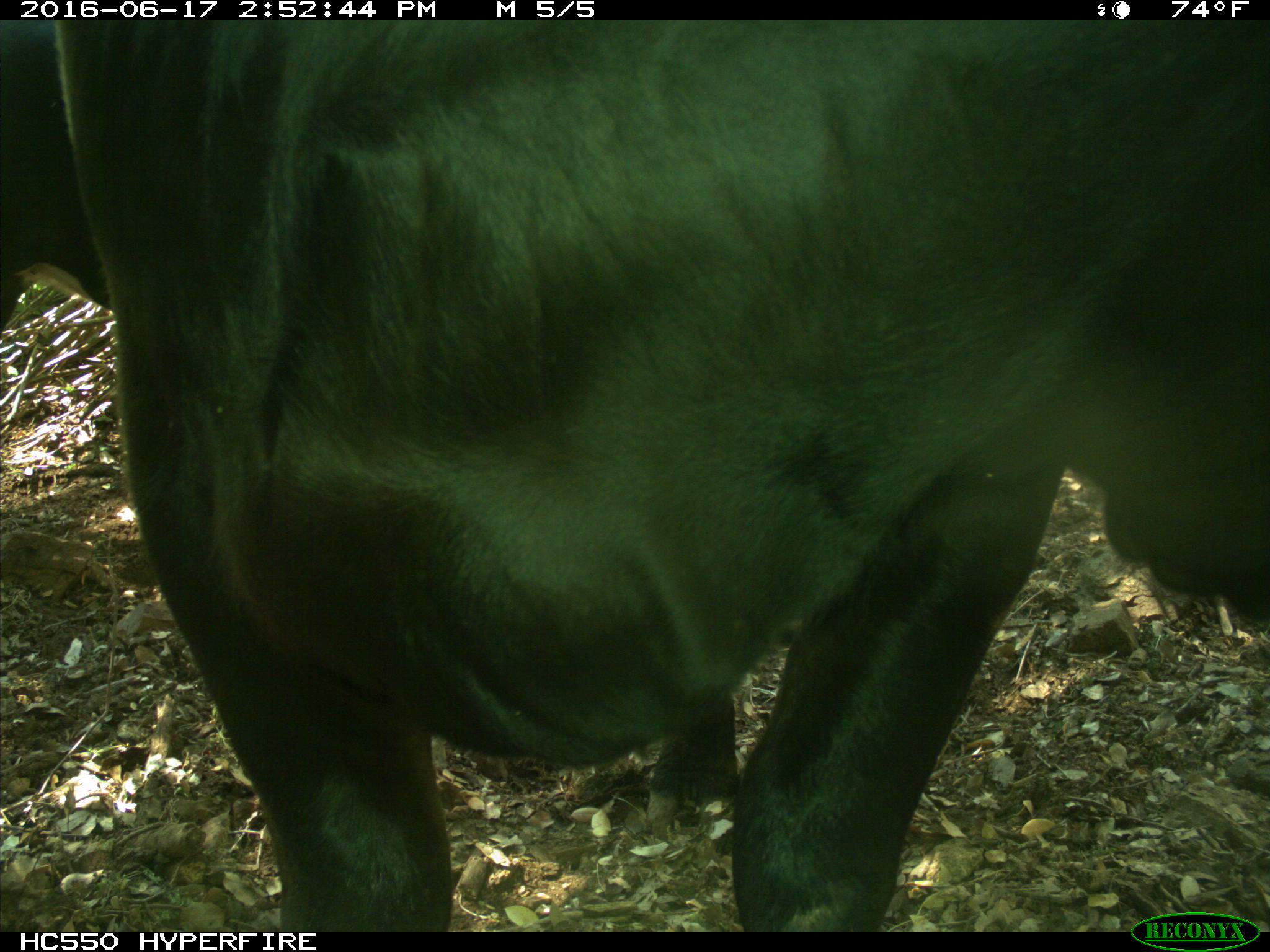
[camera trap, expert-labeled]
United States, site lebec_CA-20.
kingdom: Animalia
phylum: Chordata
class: Mammalia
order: Artiodactyla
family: Bovidae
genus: Bos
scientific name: Bos taurus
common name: domestic cow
Bos taurus (domestic cow).